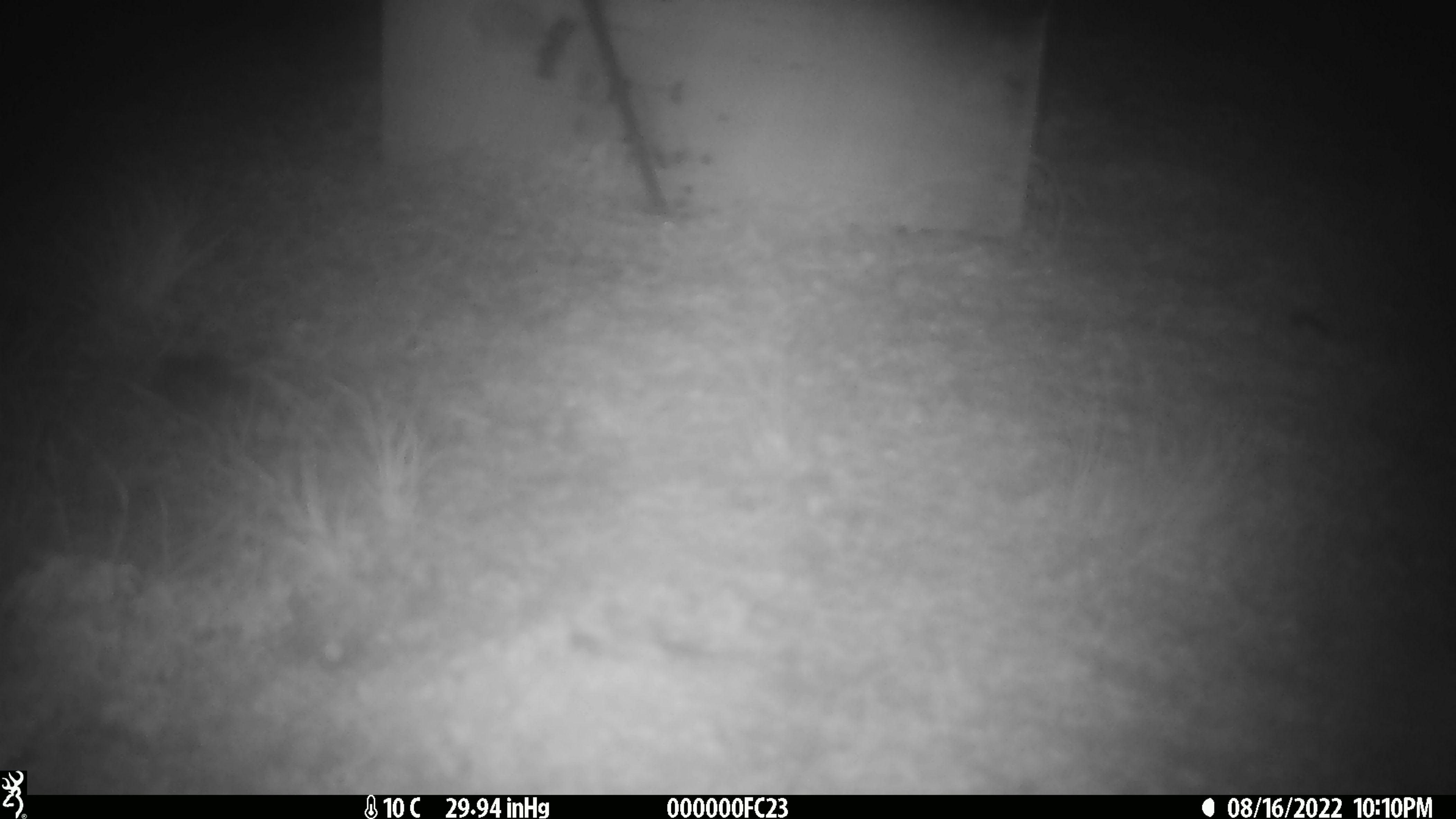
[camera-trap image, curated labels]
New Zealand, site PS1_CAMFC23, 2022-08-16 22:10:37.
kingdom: Animalia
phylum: Chordata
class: Mammalia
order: Rodentia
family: Muridae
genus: Mus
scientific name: Mus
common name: mouse